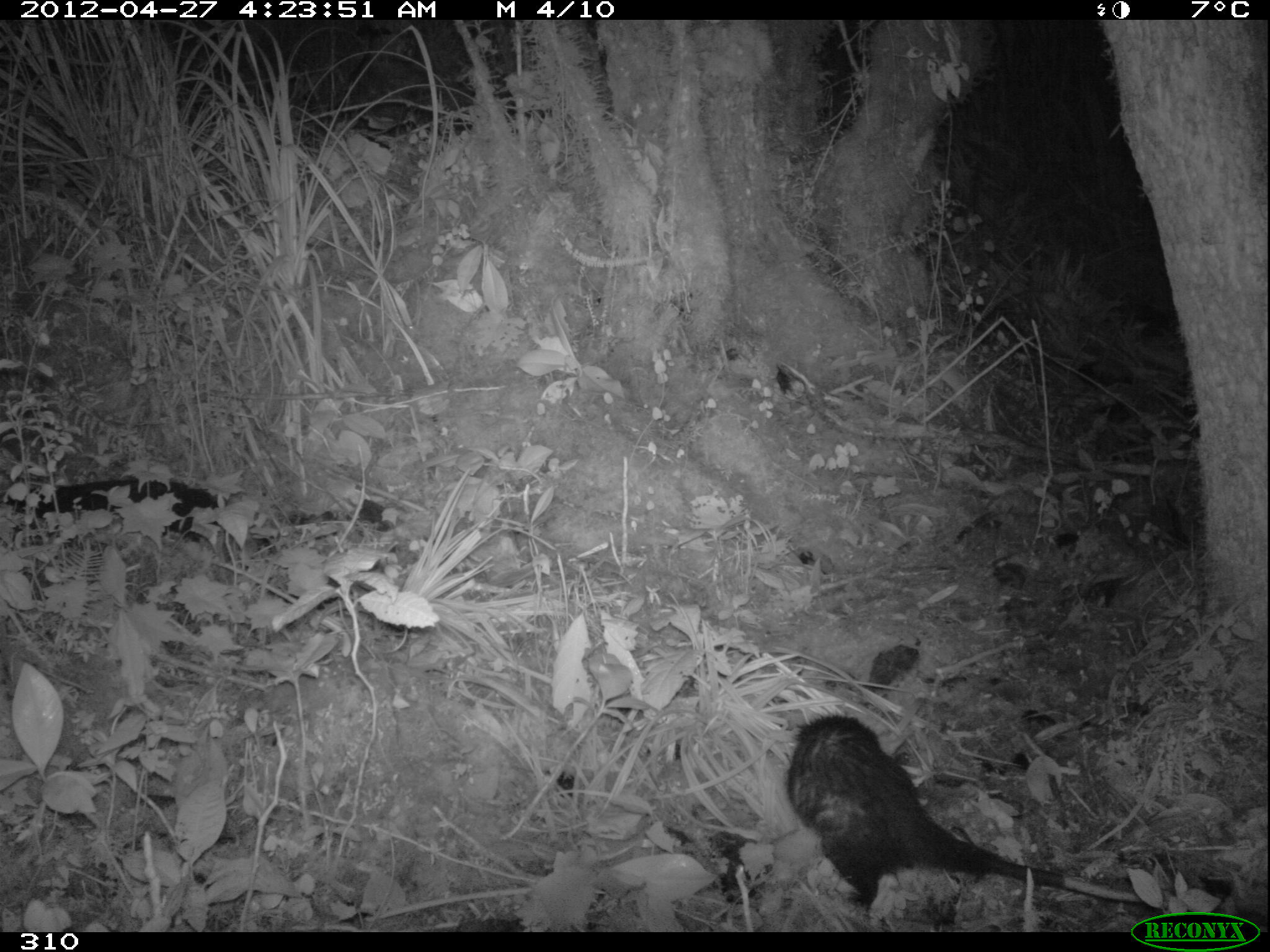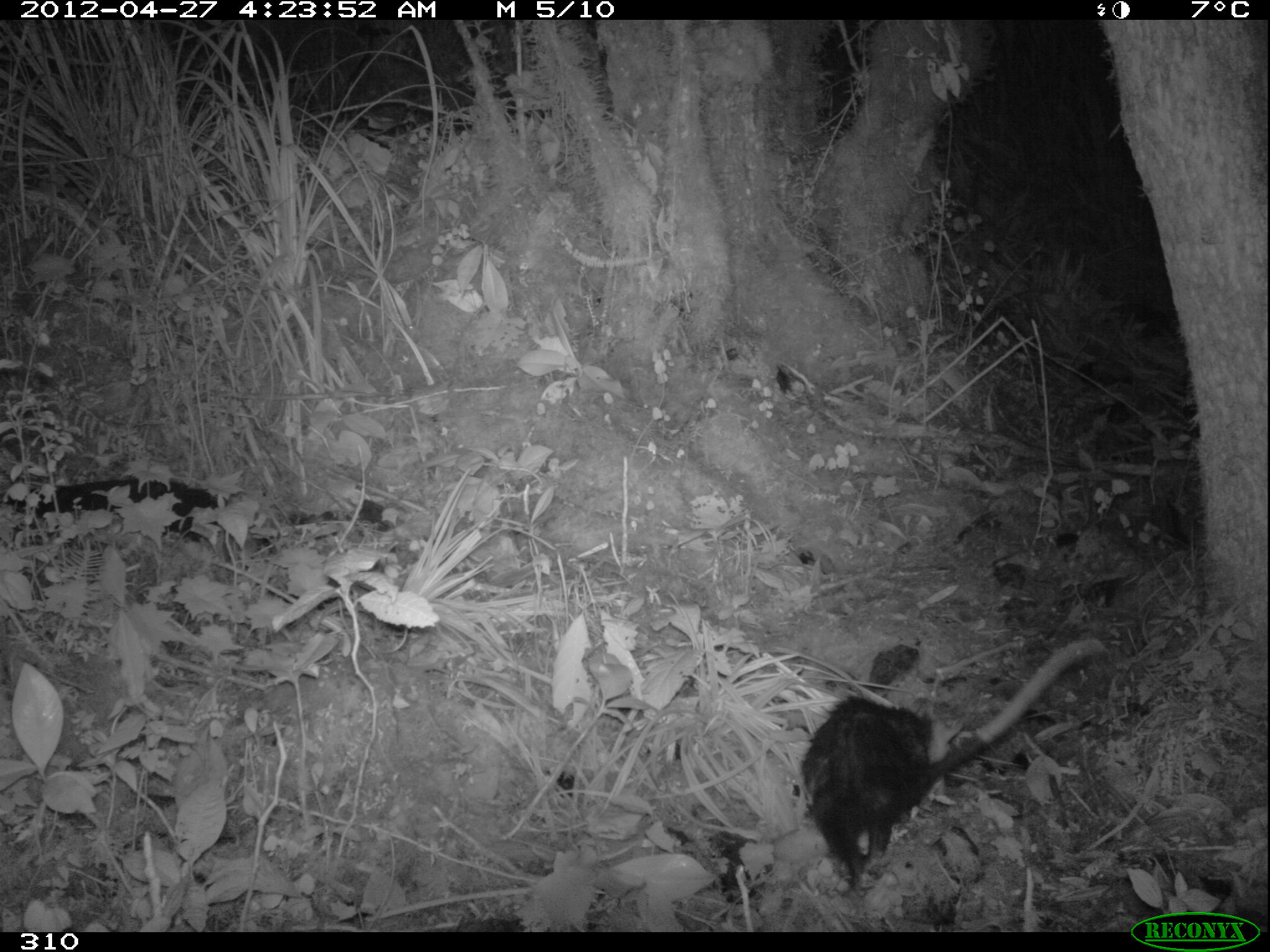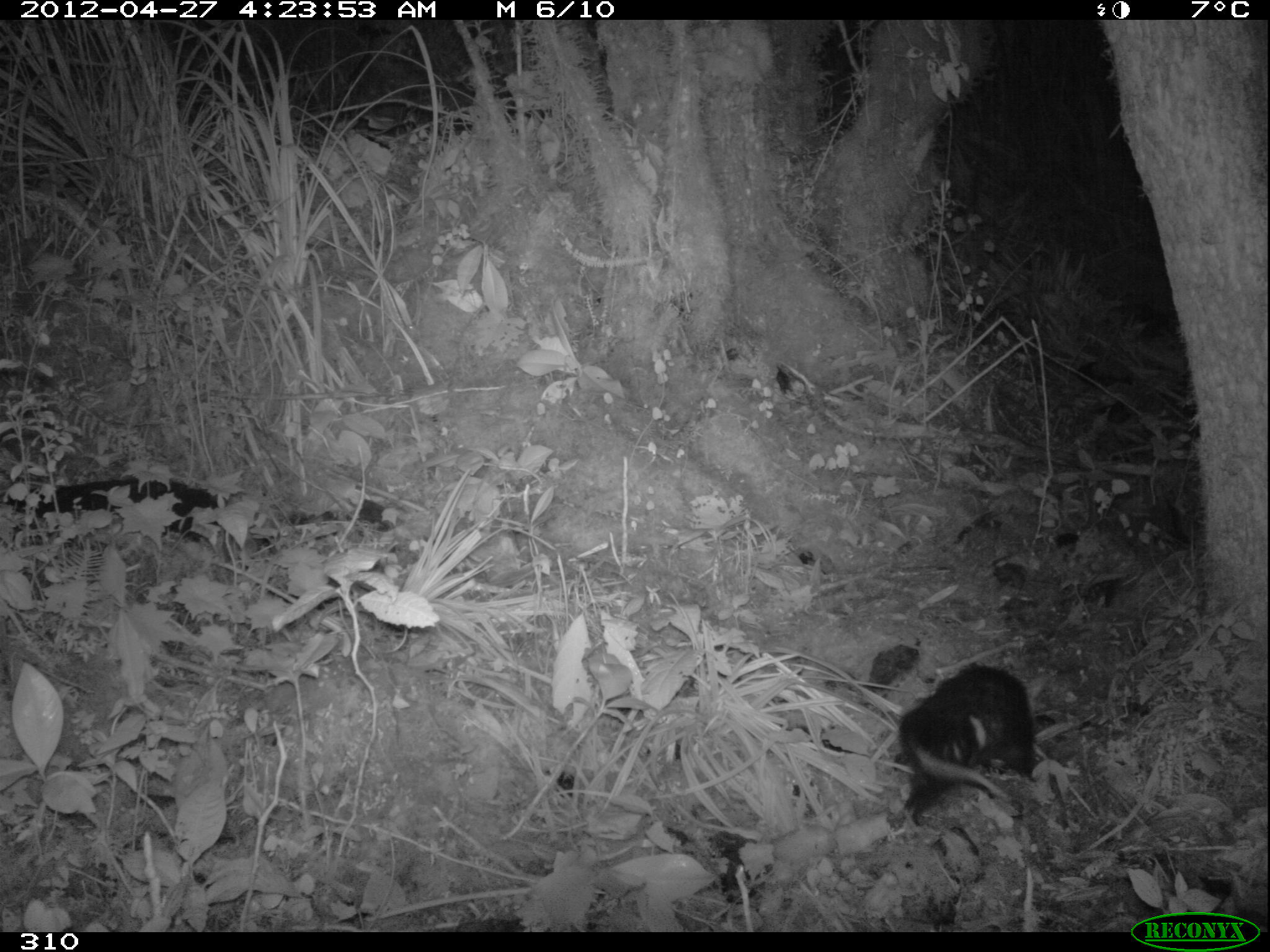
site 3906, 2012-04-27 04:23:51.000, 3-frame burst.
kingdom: Animalia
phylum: Chordata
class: Mammalia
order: Didelphimorphia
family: Didelphidae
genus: Didelphis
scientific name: Didelphis pernigra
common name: andean white-eared opossum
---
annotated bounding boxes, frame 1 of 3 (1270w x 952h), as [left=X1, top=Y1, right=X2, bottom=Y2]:
didelphis pernigra: [left=783, top=713, right=1142, bottom=906]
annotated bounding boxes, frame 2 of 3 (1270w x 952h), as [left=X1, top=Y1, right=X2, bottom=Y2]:
didelphis pernigra: [left=800, top=637, right=1107, bottom=889]